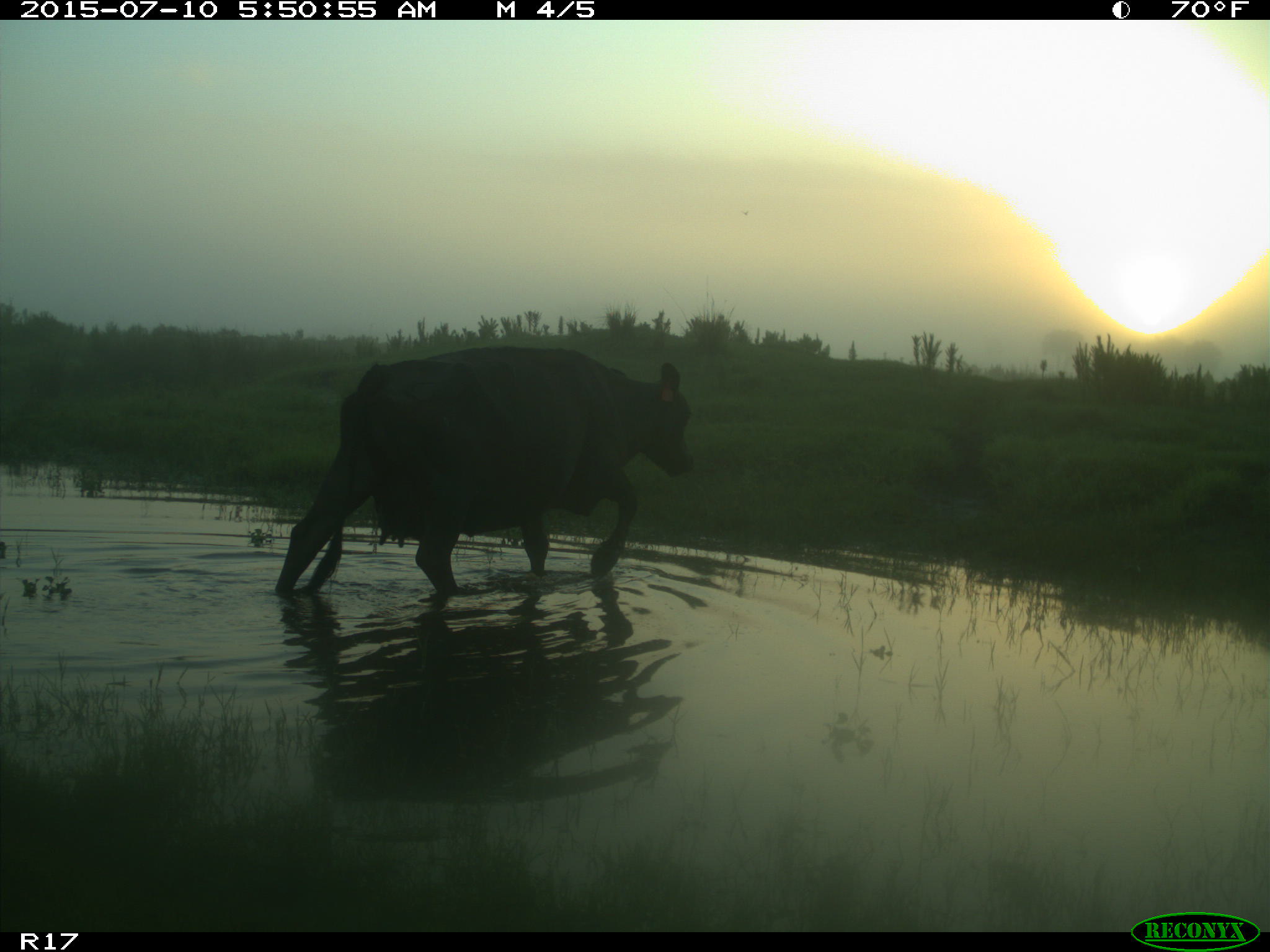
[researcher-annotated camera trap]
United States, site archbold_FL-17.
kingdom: Animalia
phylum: Chordata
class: Mammalia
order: Artiodactyla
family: Bovidae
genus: Bos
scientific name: Bos taurus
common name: domestic cow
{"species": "Bos taurus (domestic cow)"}